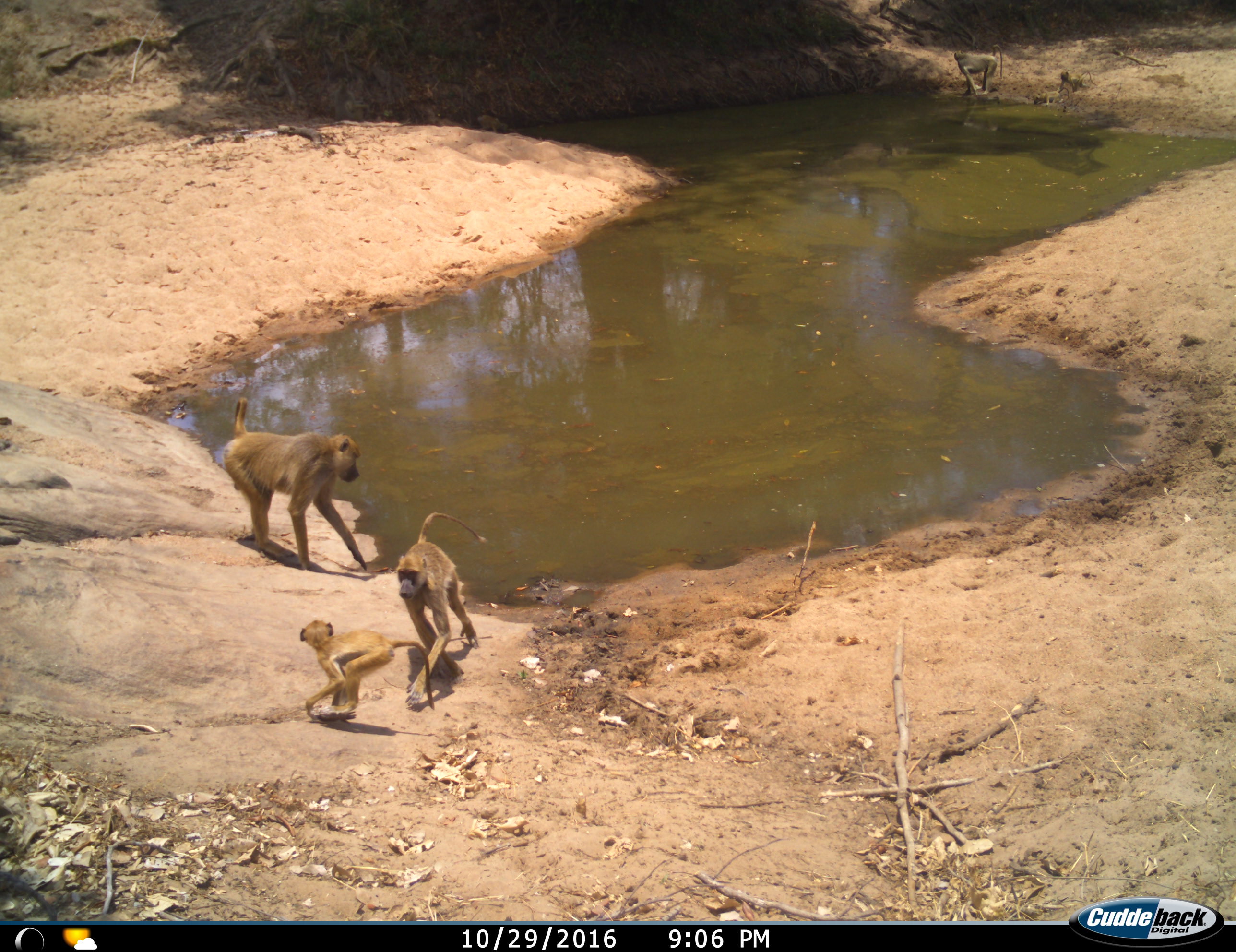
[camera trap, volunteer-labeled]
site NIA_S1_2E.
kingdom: Animalia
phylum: Chordata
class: Mammalia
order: Primates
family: Cercopithecidae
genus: Papio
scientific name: Papio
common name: baboon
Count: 5.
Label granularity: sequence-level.